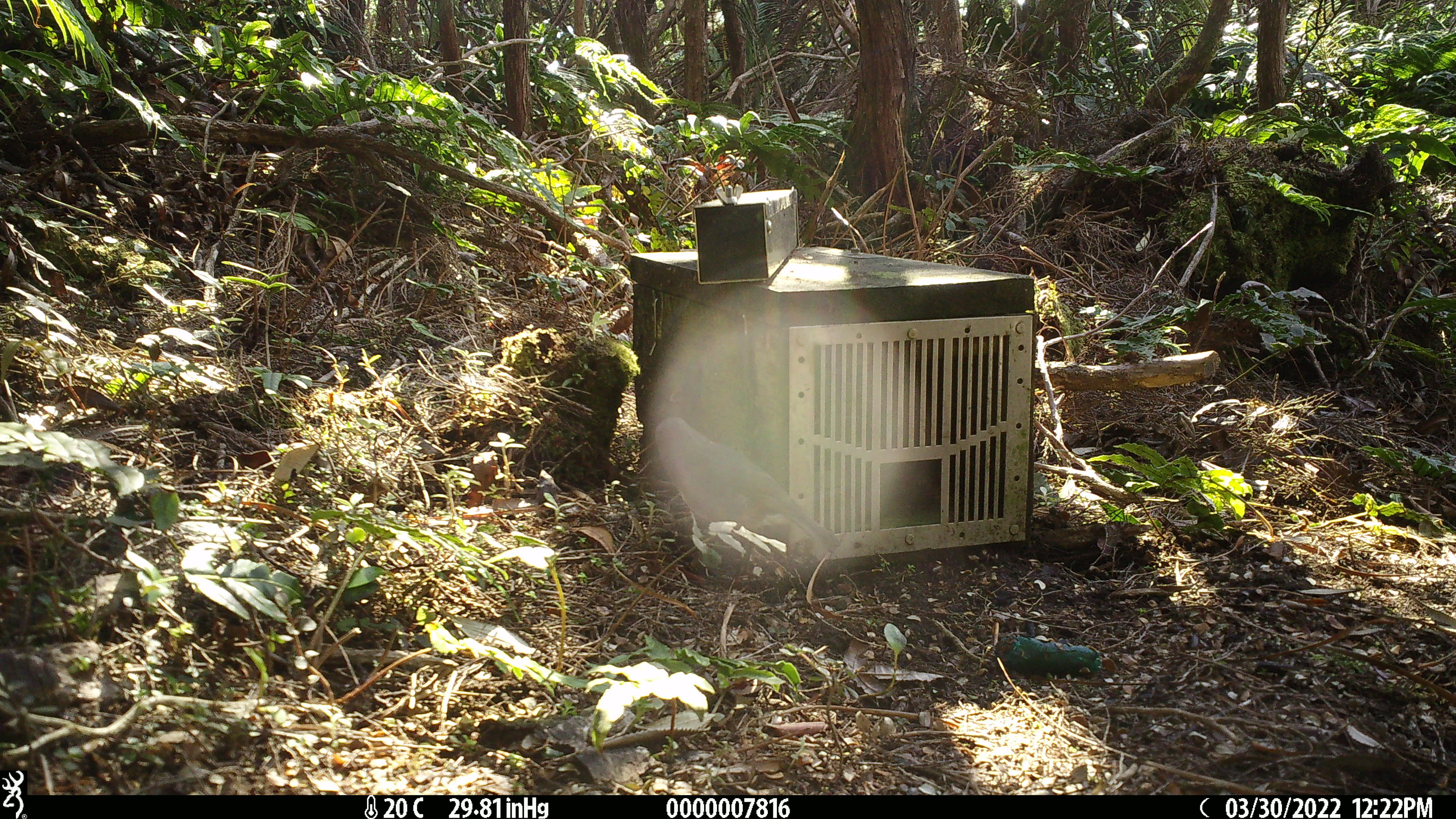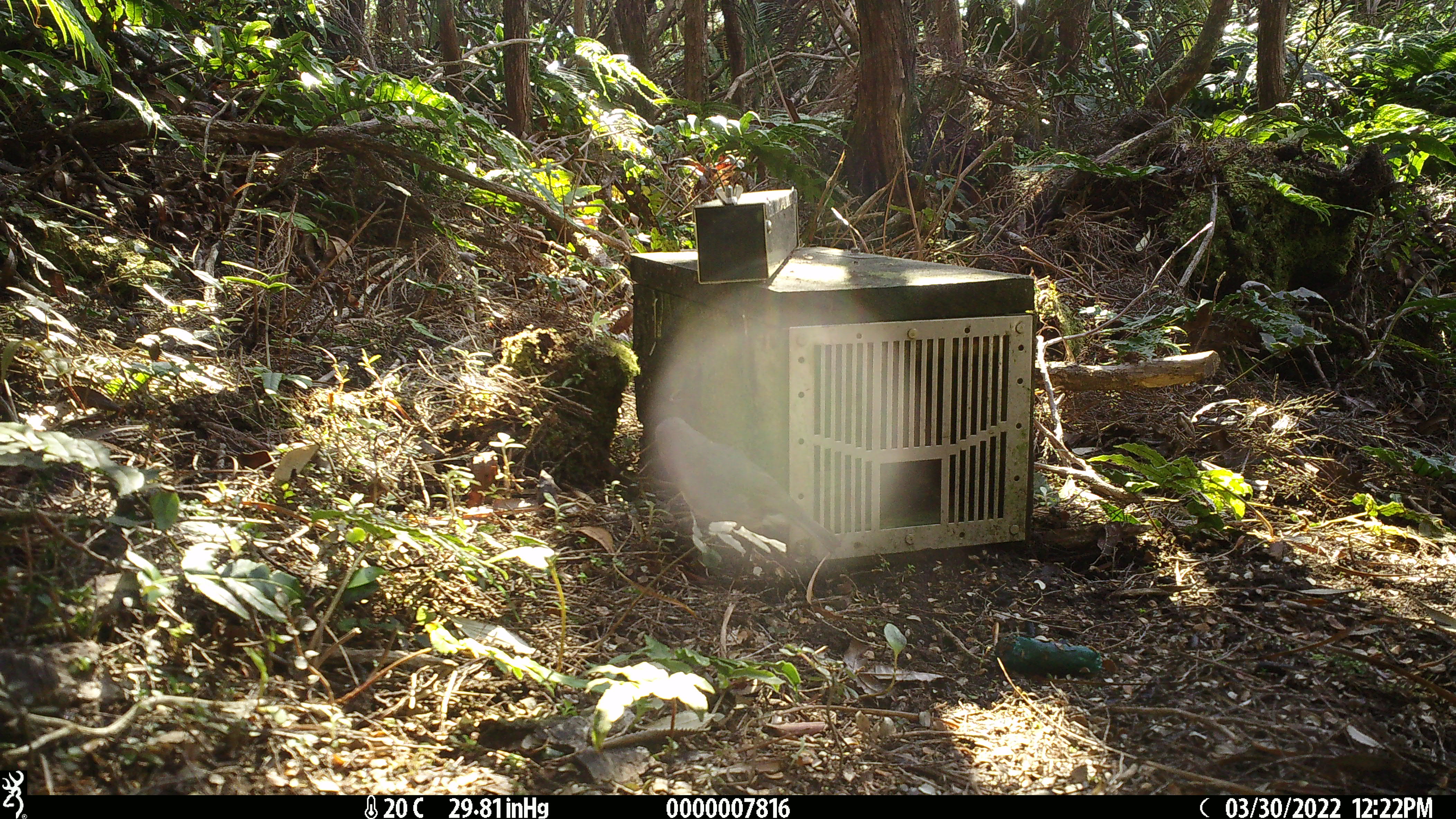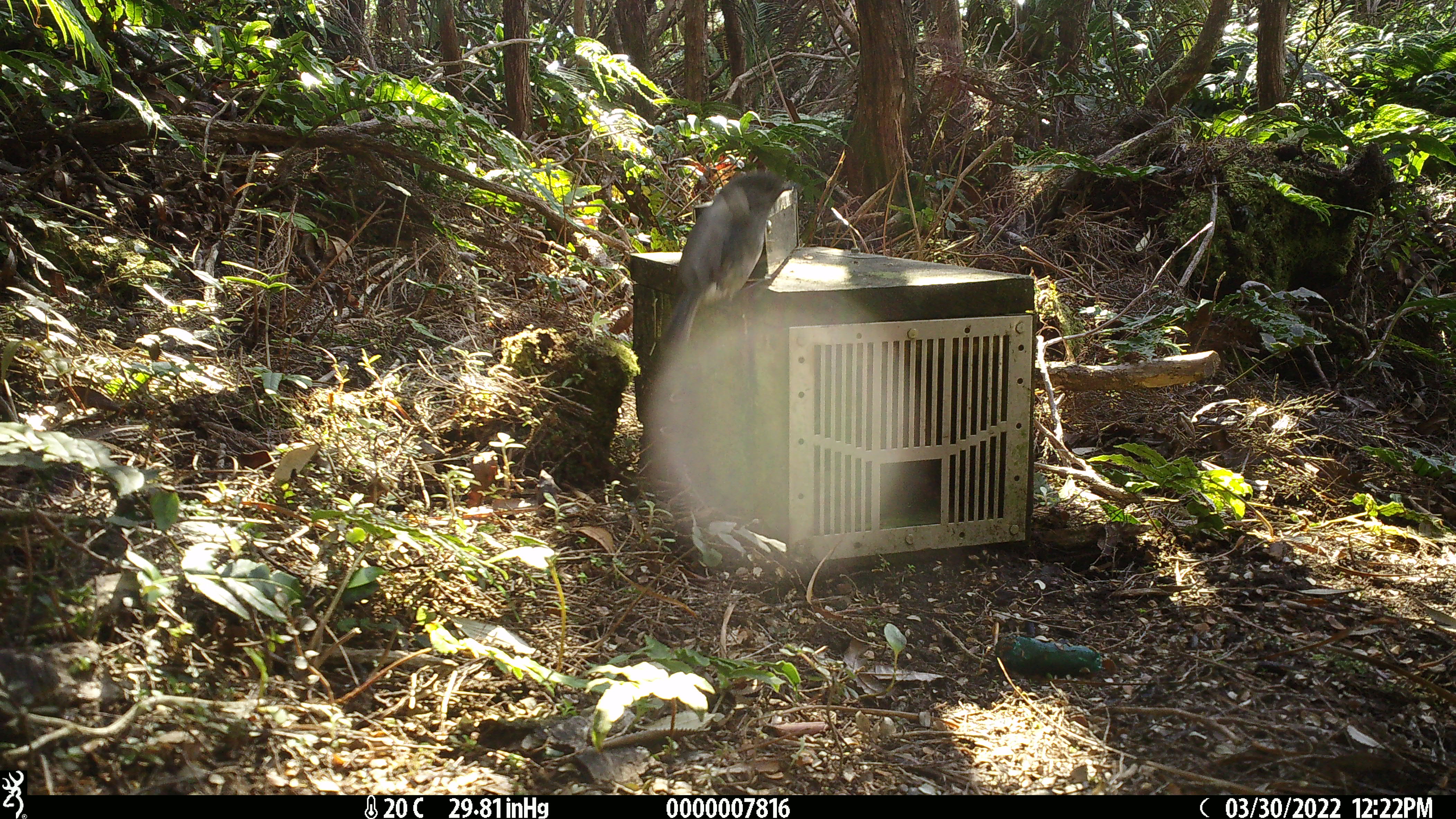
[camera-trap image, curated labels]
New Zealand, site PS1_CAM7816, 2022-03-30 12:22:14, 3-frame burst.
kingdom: Animalia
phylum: Chordata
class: Aves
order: Passeriformes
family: Petroicidae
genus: Petroica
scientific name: Petroica australis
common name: new zealand robin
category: robin